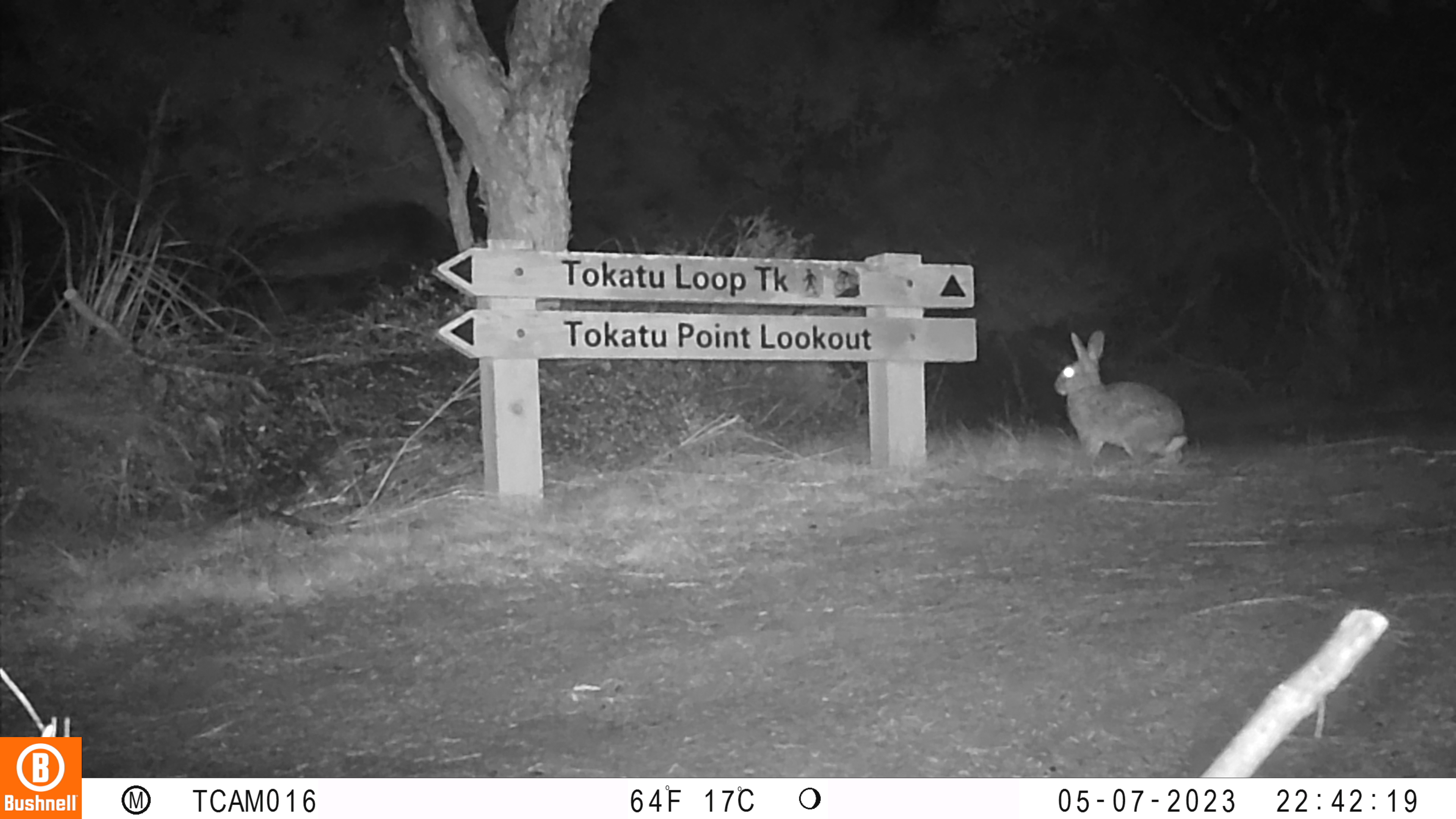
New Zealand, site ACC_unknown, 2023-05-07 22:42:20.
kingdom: Animalia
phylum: Chordata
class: Mammalia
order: Lagomorpha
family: Leporidae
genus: Oryctolagus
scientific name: Oryctolagus cuniculus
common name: european rabbit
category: rabbit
Rabbit (european rabbit) (Oryctolagus cuniculus).